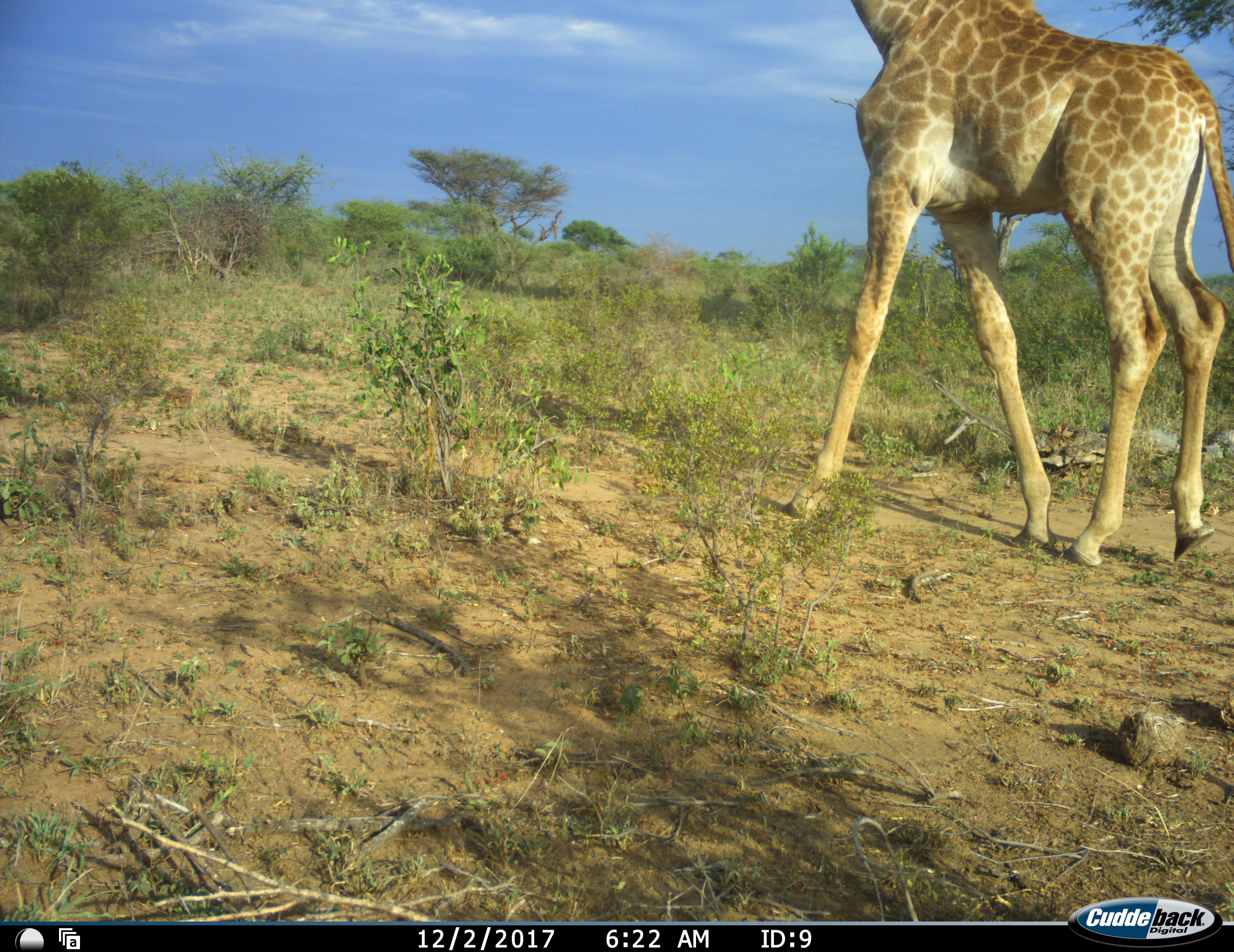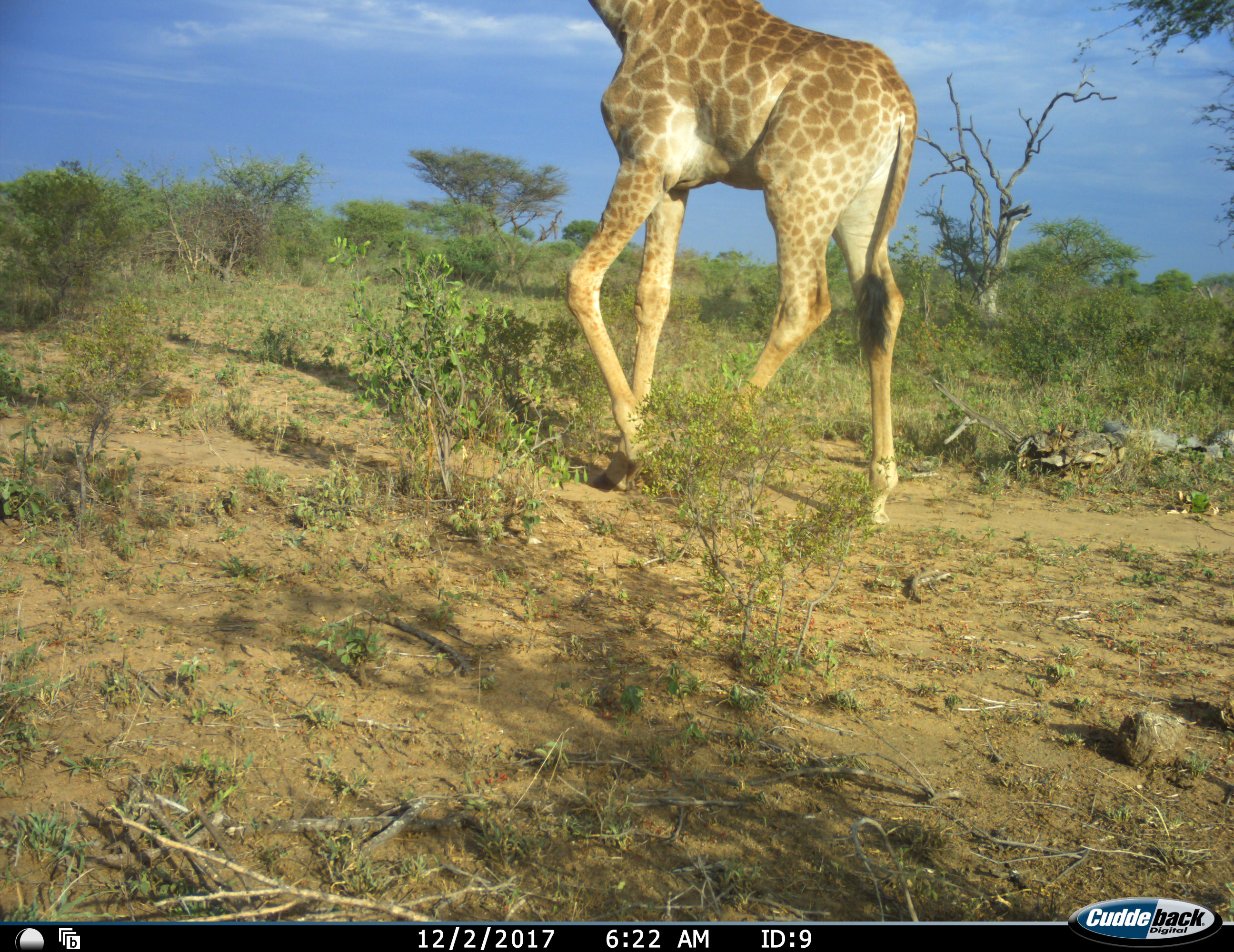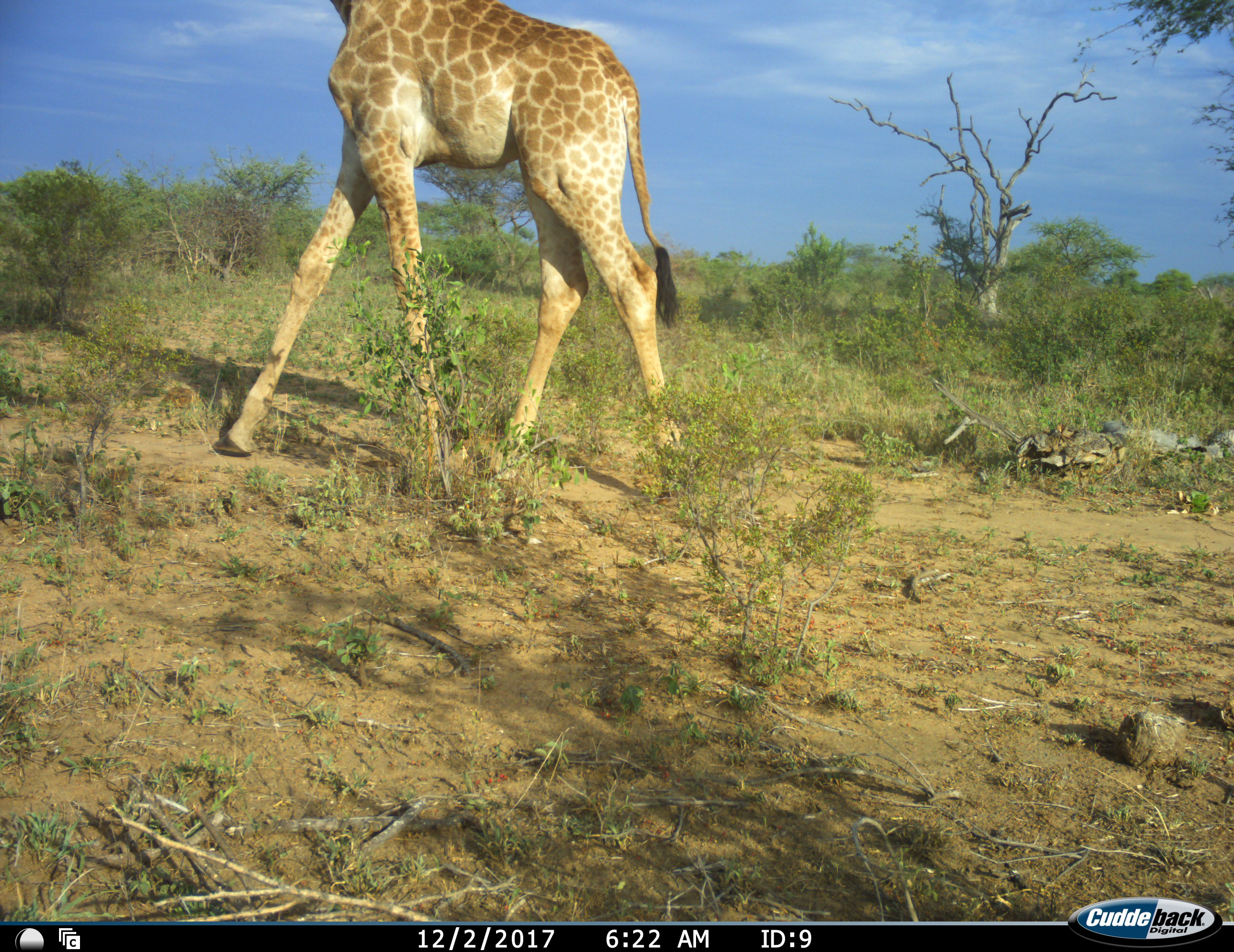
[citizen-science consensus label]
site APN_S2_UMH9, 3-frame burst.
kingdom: Animalia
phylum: Chordata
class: Mammalia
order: Artiodactyla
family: Giraffidae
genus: Giraffa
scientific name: Giraffa camelopardalis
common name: giraffe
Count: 1.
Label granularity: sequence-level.